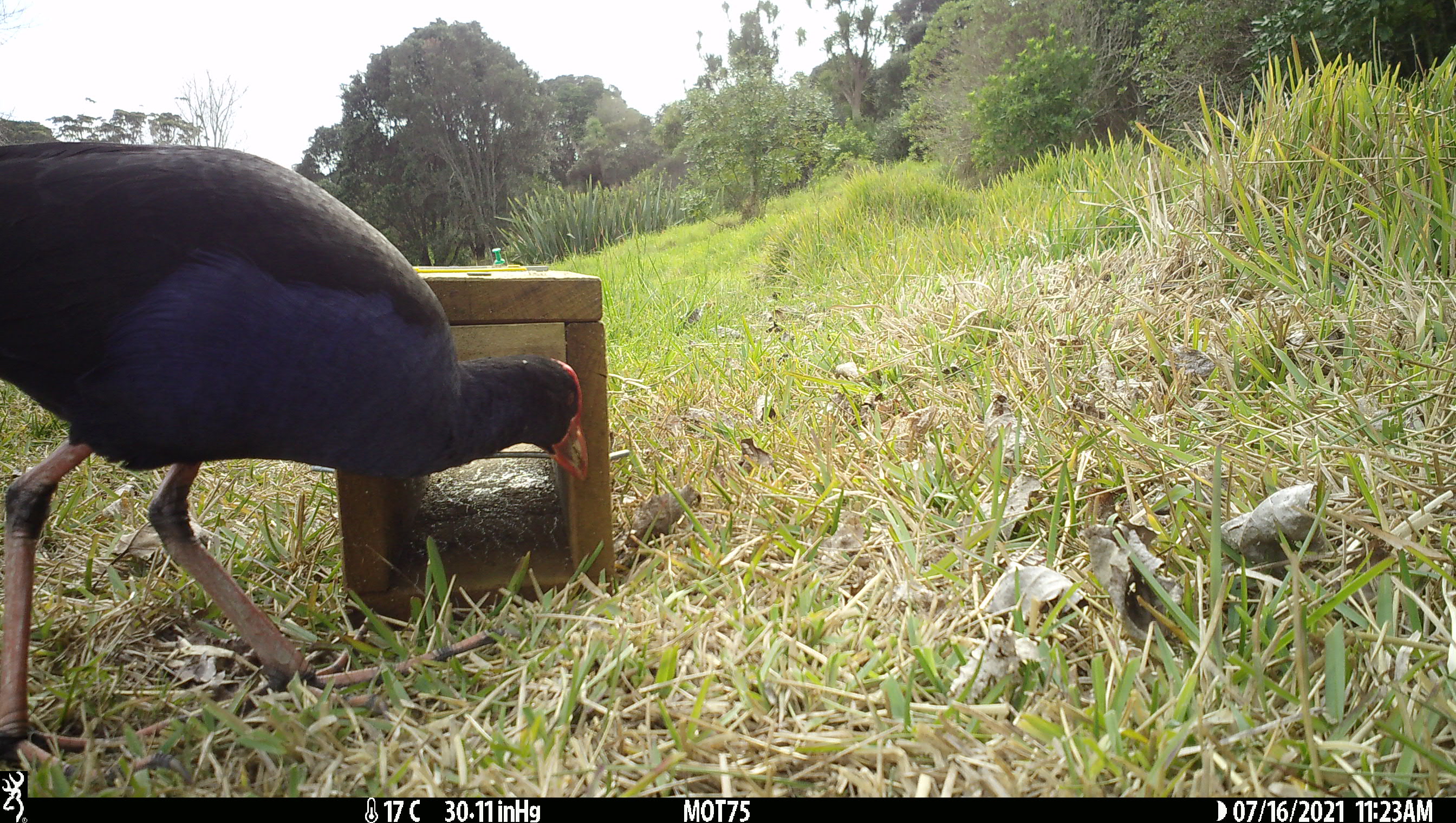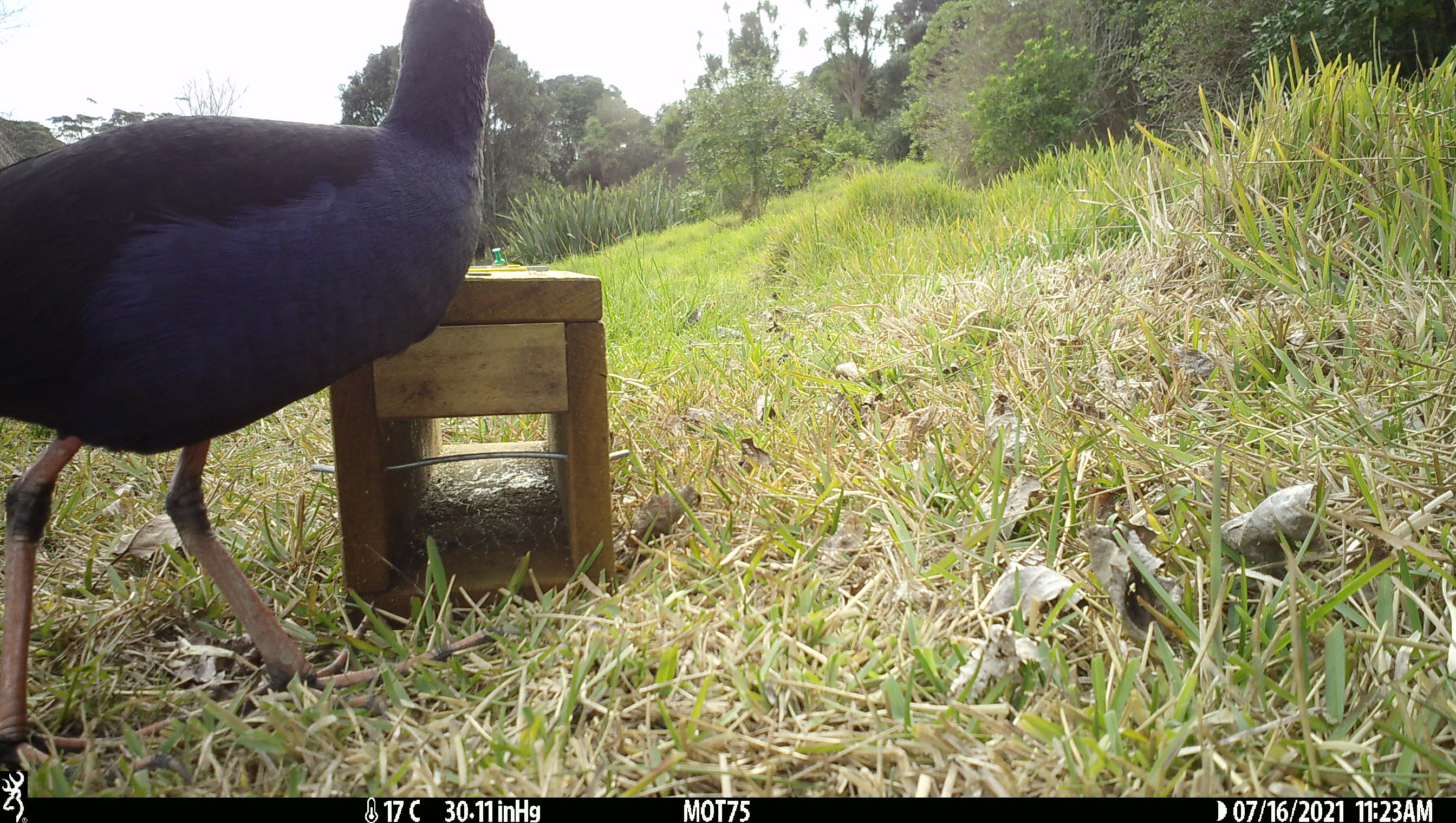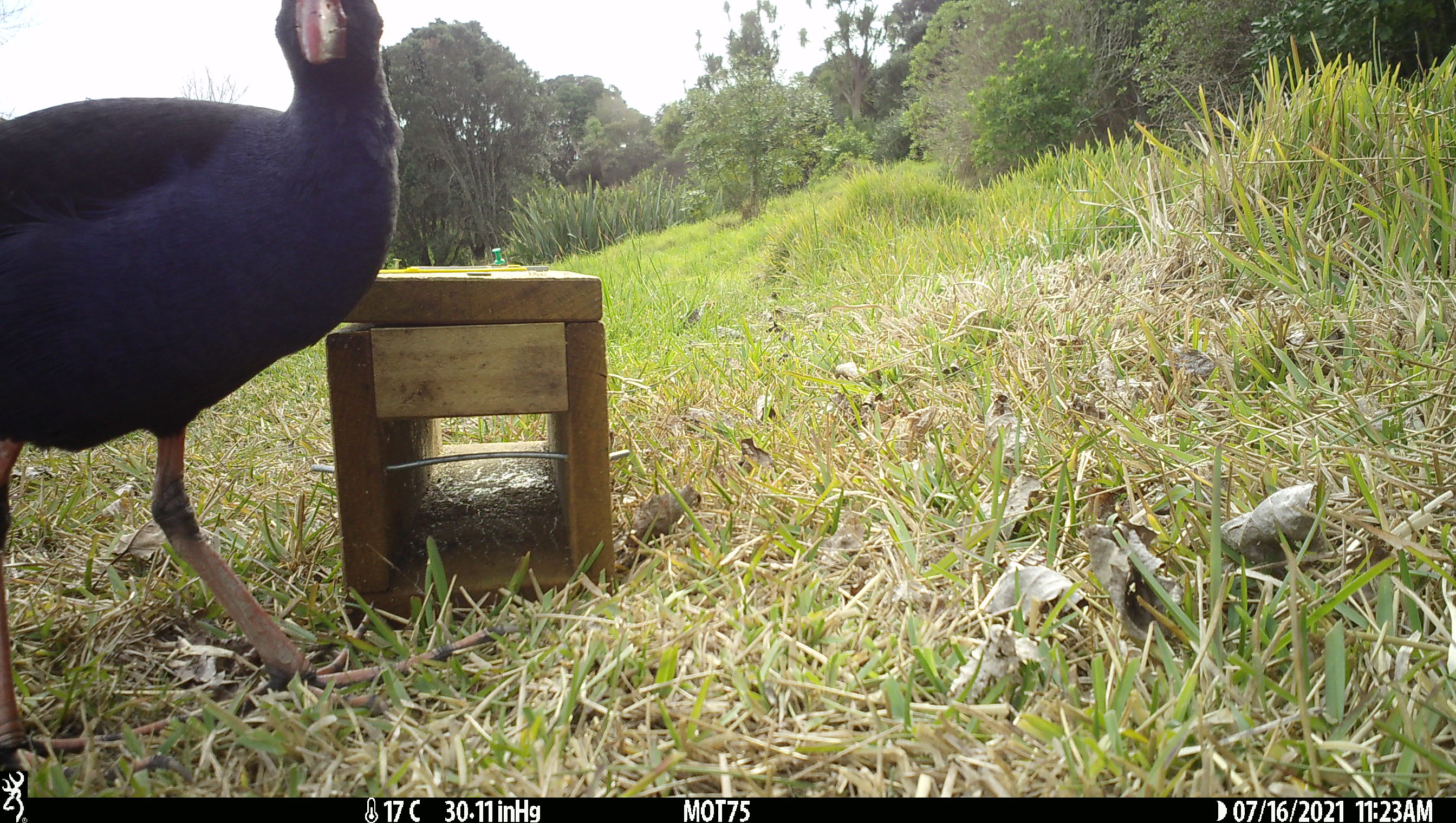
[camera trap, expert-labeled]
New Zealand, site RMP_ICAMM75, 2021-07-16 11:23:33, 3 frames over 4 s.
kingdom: Animalia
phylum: Chordata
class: Aves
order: Gruiformes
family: Rallidae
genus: Porphyrio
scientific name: Porphyrio melanotus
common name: australasian swamphen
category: pukeko